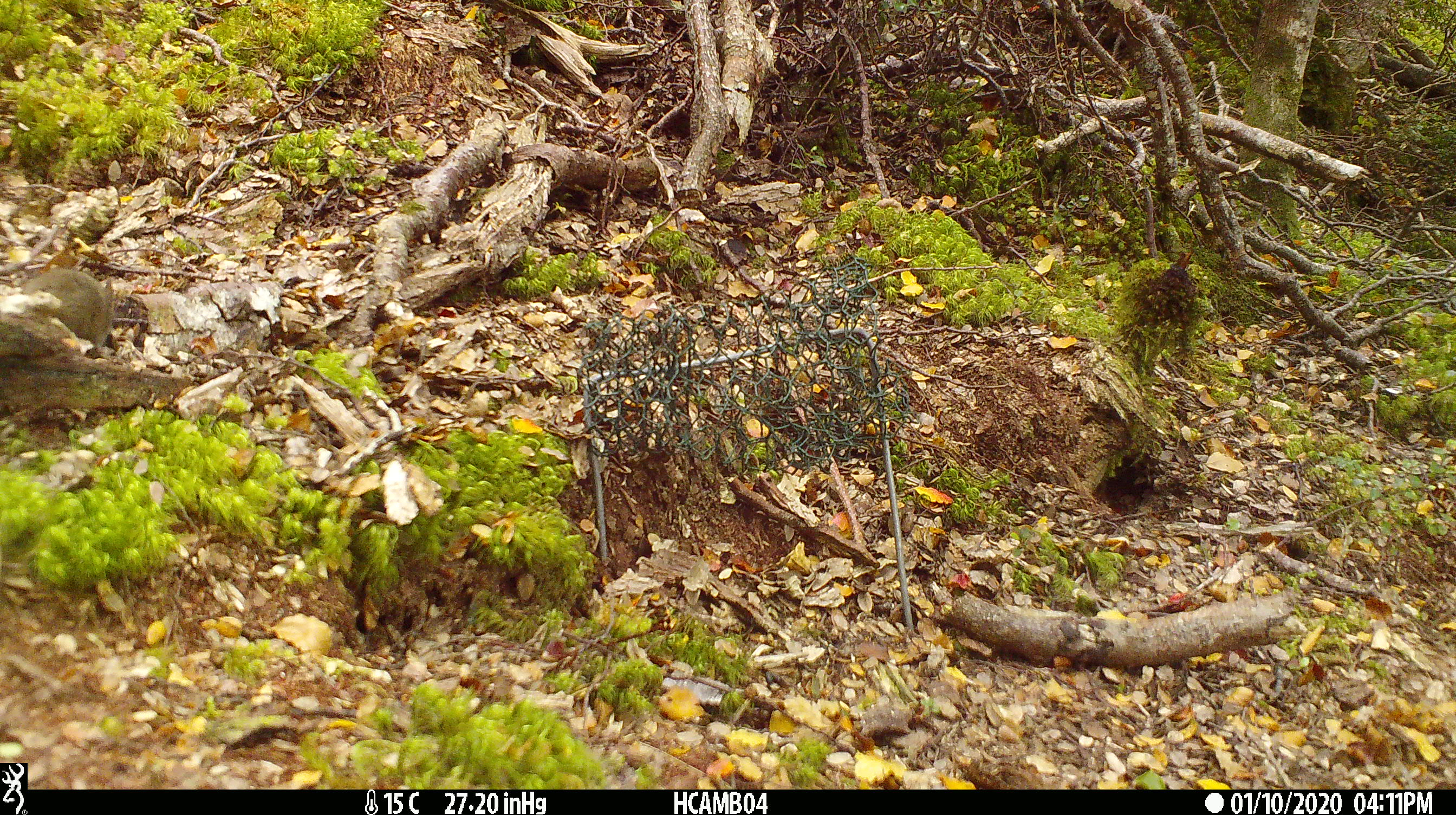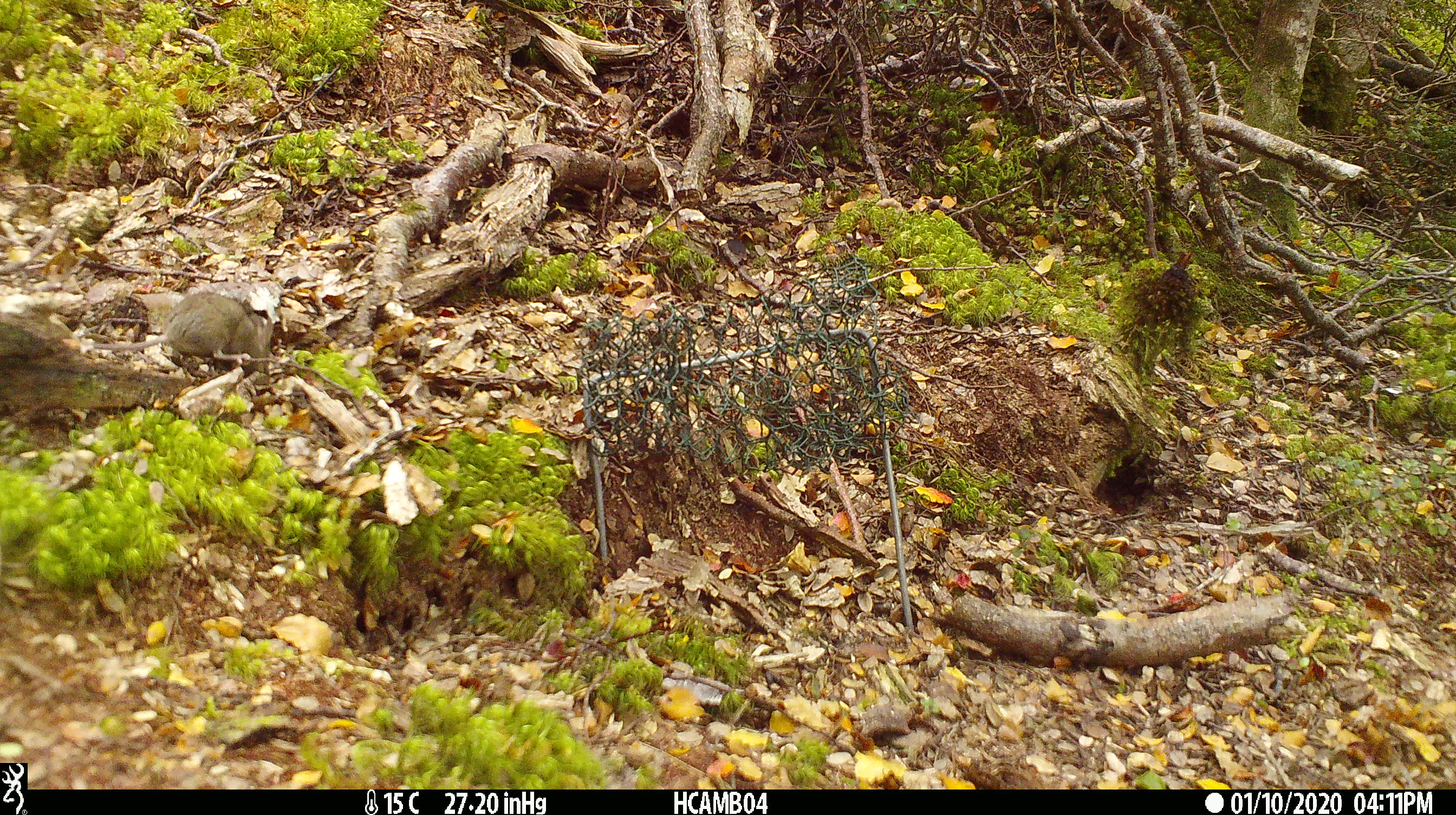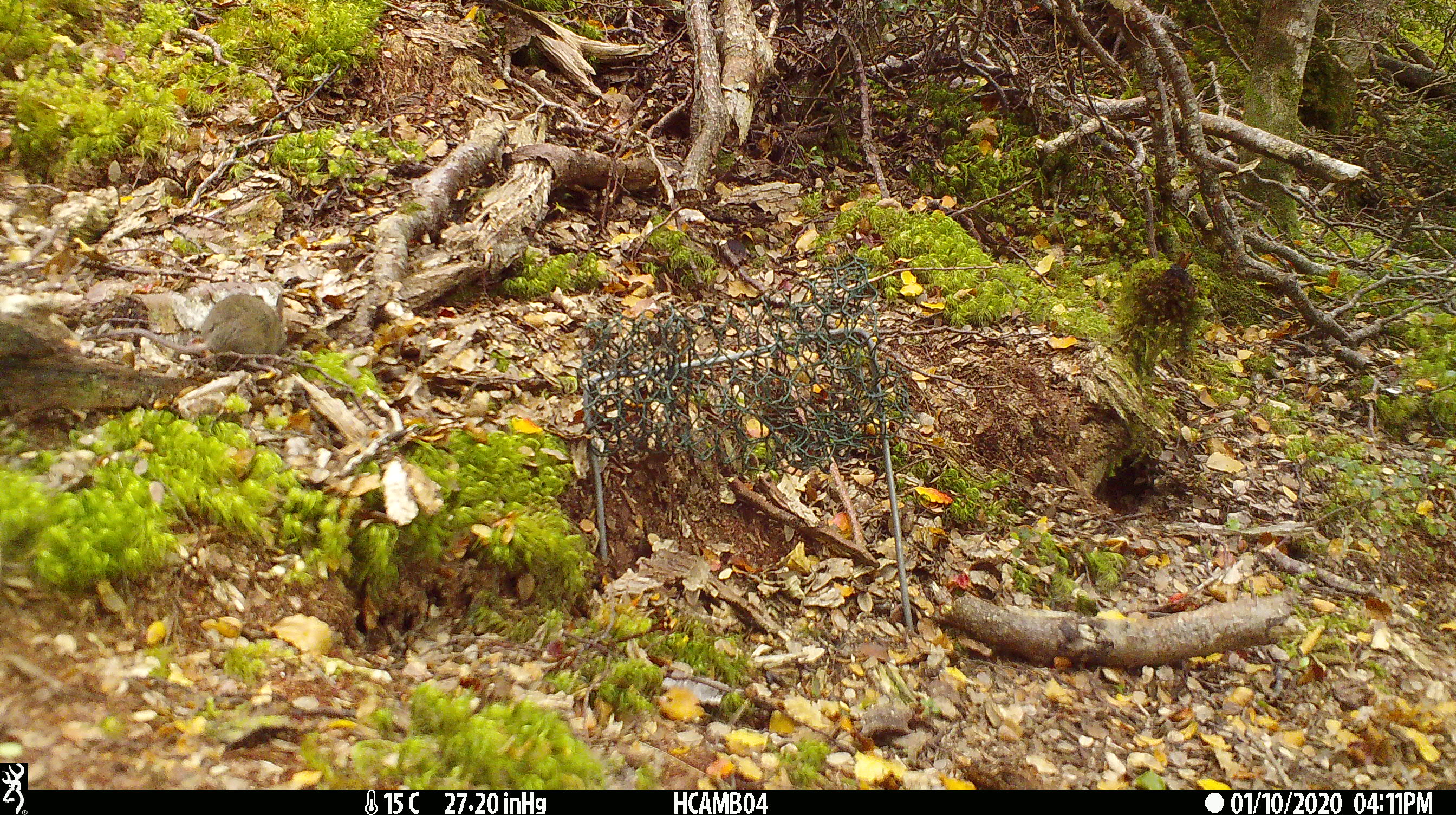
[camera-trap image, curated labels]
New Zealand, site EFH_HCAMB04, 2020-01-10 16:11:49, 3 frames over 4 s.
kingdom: Animalia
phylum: Chordata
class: Mammalia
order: Rodentia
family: Muridae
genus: Mus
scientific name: Mus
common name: mouse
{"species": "mouse (Mus)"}